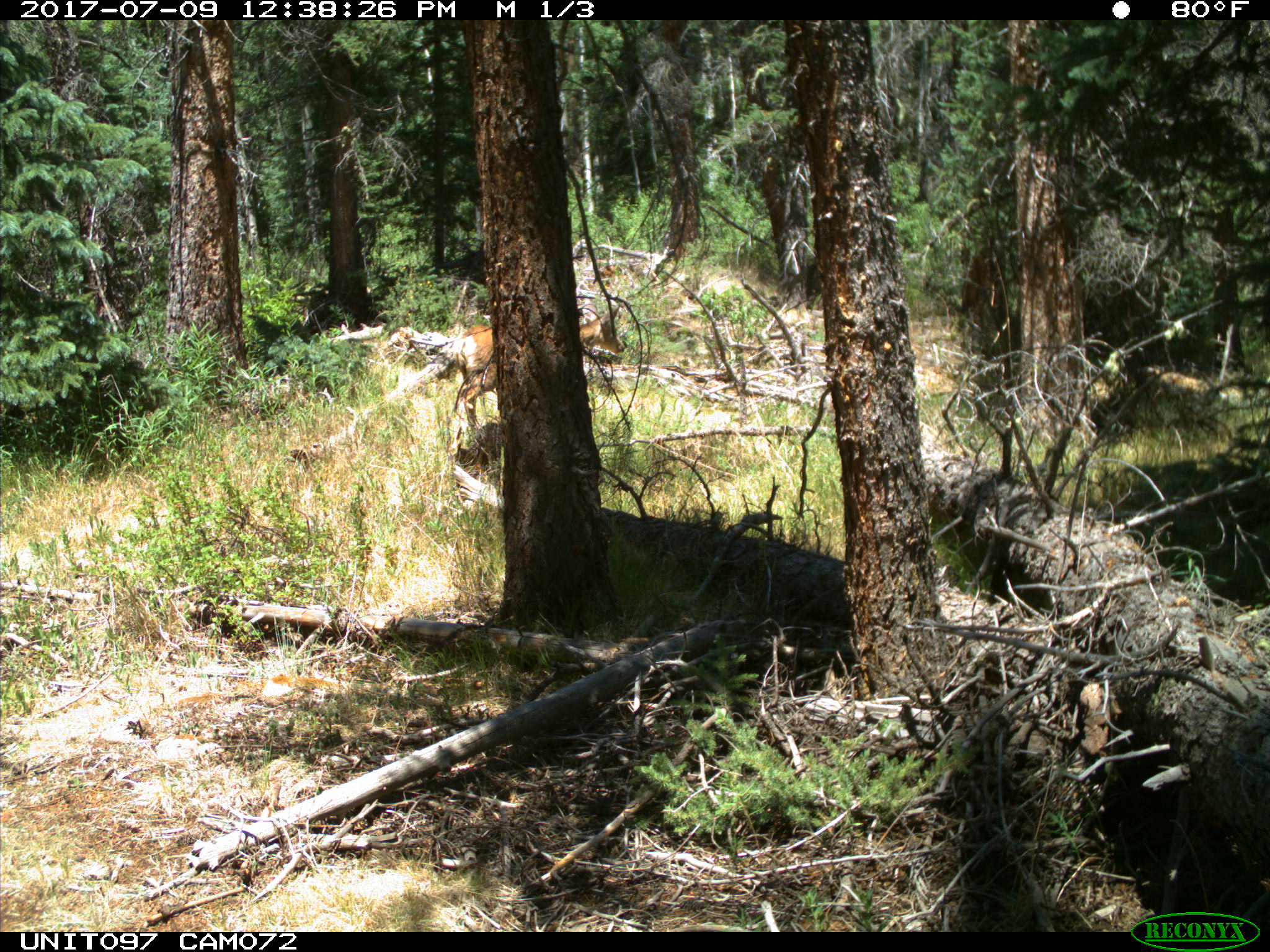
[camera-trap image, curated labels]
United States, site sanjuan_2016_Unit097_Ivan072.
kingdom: Animalia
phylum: Chordata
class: Mammalia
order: Artiodactyla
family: Cervidae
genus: Odocoileus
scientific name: Odocoileus hemionus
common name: mule deer